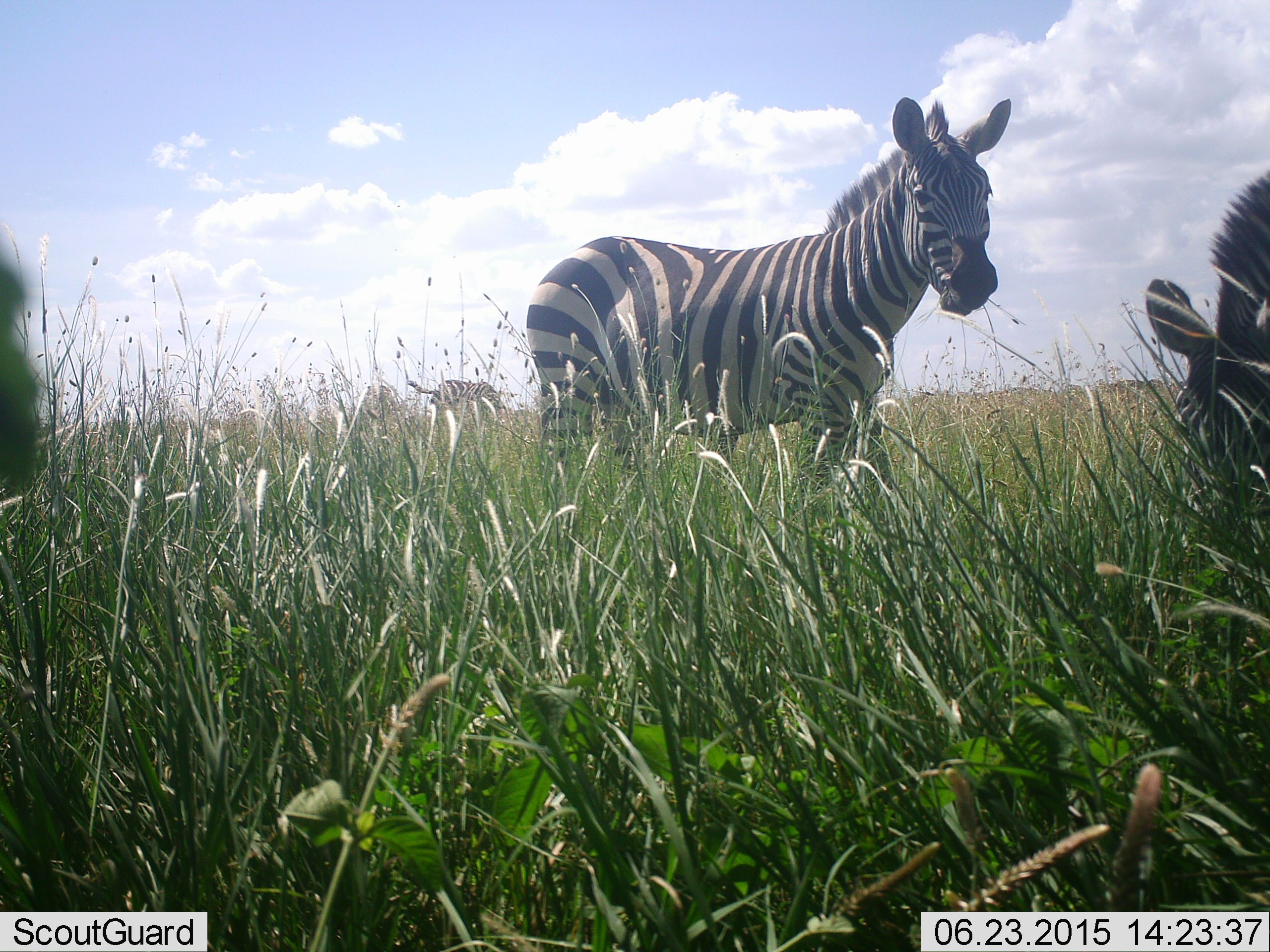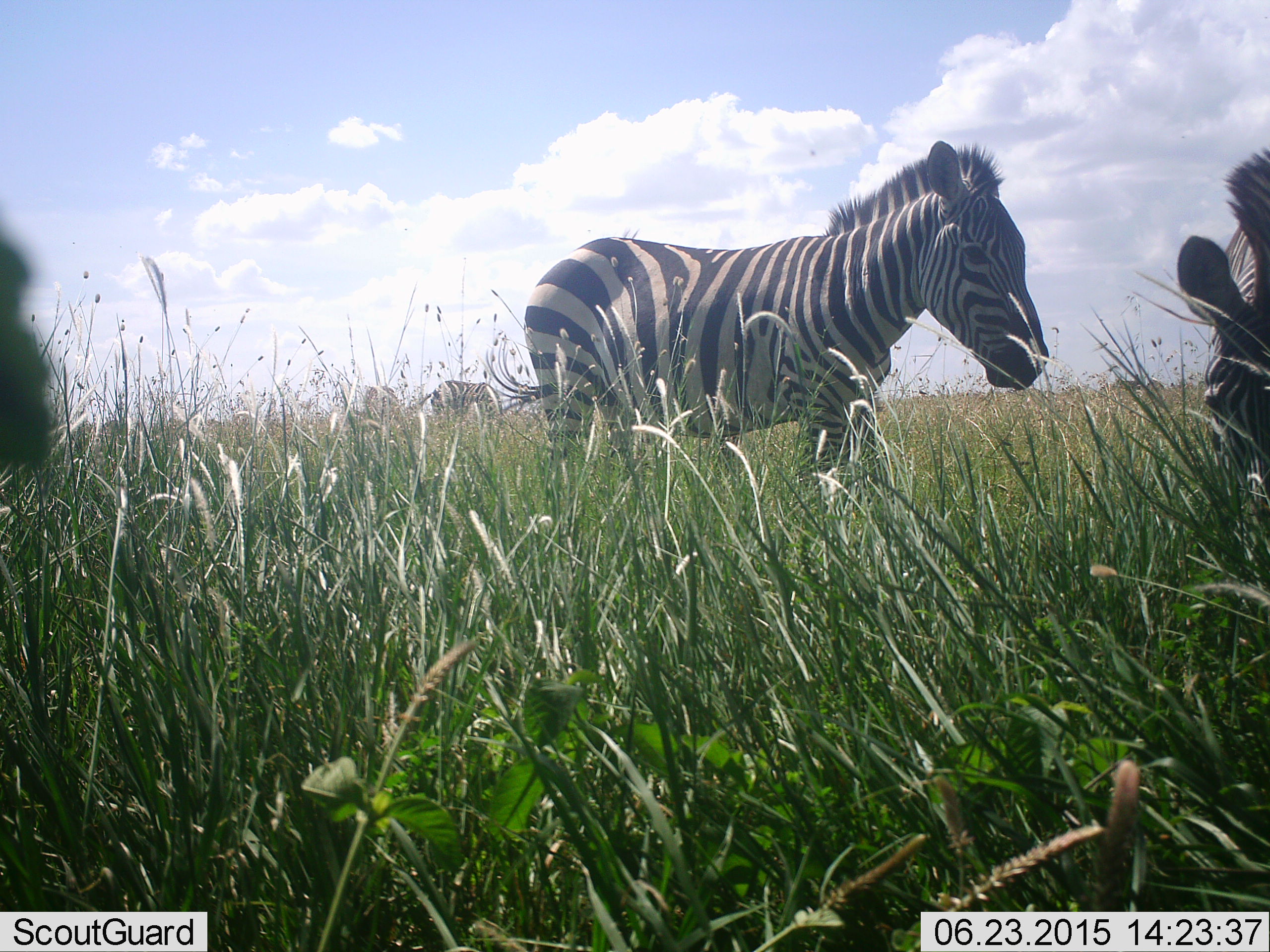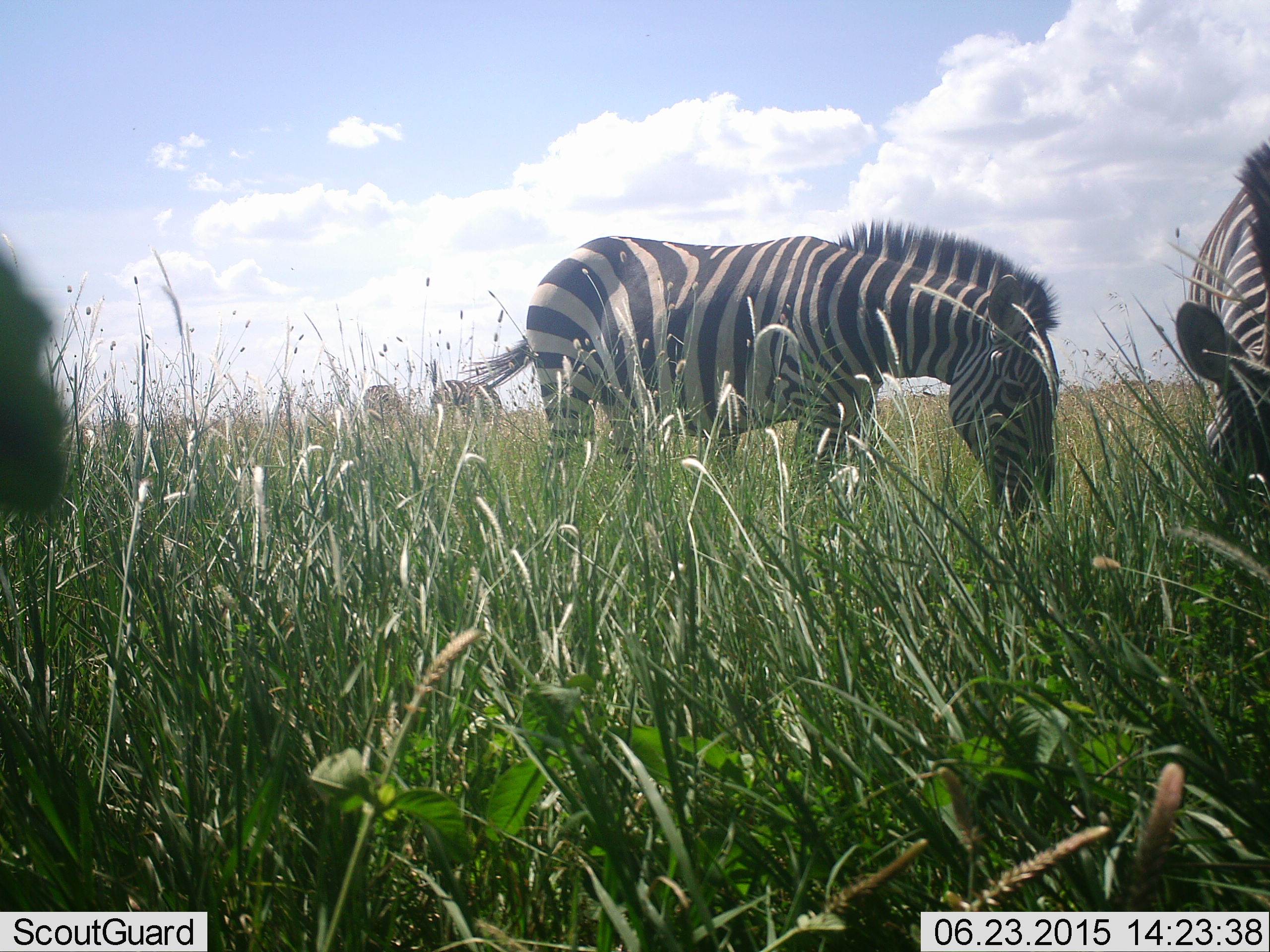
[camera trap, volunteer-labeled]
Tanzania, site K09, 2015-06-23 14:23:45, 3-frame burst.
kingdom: Animalia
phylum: Chordata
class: Mammalia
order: Perissodactyla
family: Equidae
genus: Equus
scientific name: Equus quagga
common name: plains zebra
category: zebra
Zebra (plains zebra) (Equus quagga), count 4. Behavior (volunteer vote fractions): standing 70%, resting 0%, moving 20%, interacting 0%. Young present (vote fraction): 20%. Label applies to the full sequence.